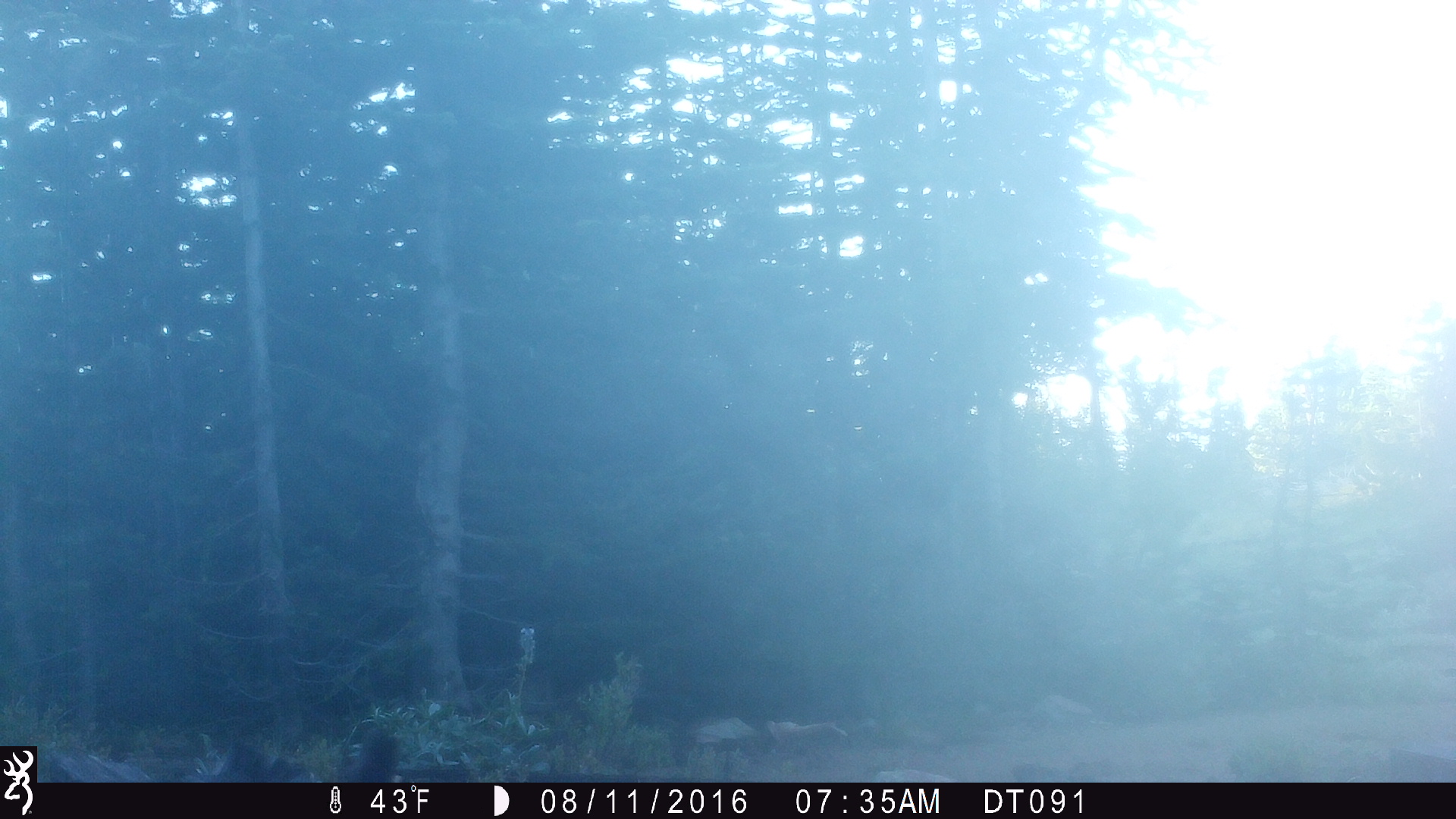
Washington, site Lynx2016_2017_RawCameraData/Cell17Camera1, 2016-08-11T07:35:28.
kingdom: Animalia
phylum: Chordata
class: Mammalia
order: Artiodactyla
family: Cervidae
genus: Odocoileus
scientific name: Odocoileus hemionus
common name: mule deer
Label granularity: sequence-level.